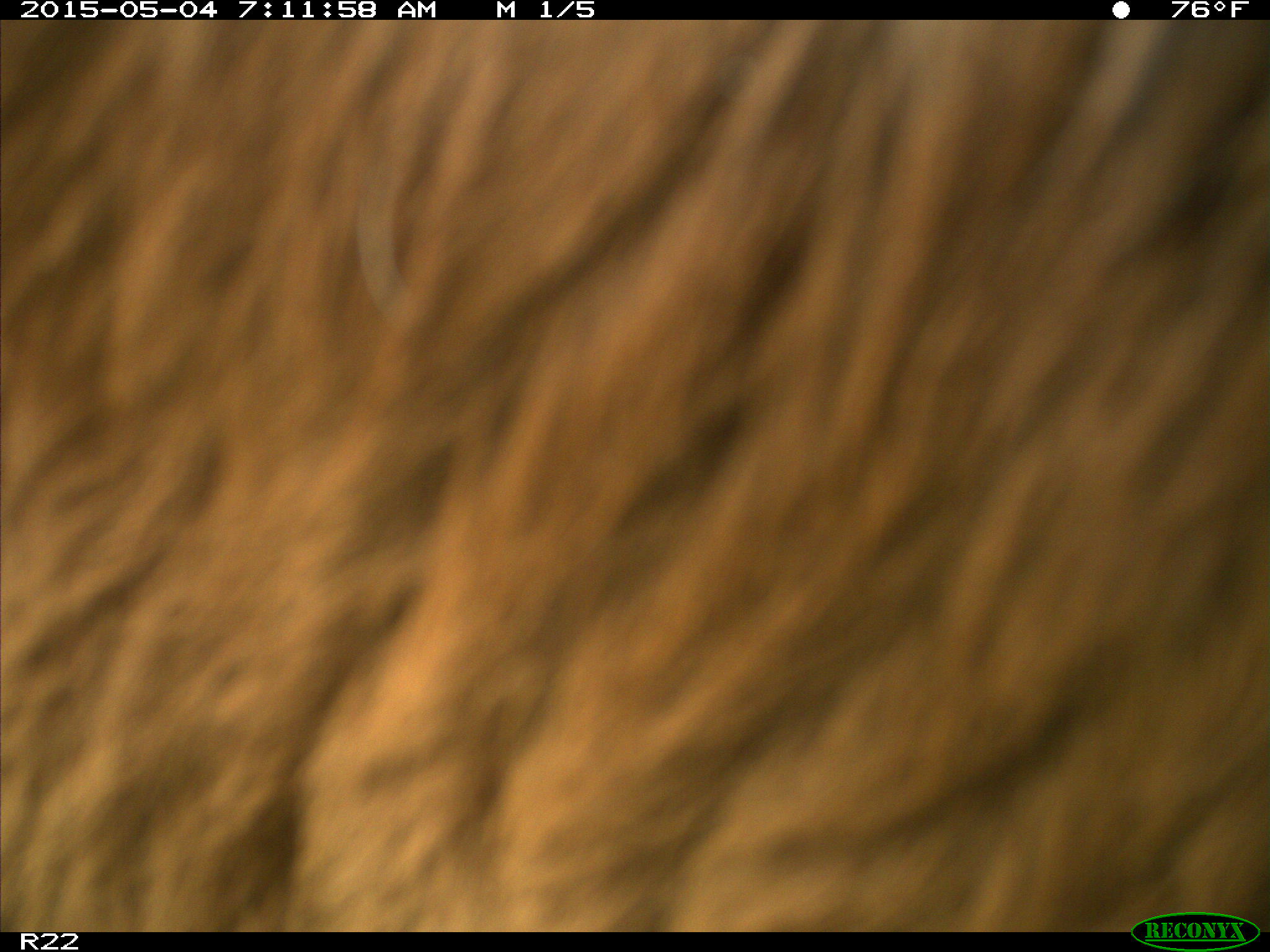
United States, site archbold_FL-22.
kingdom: Animalia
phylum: Chordata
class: Mammalia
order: Artiodactyla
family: Bovidae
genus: Bos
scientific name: Bos taurus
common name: domestic cow